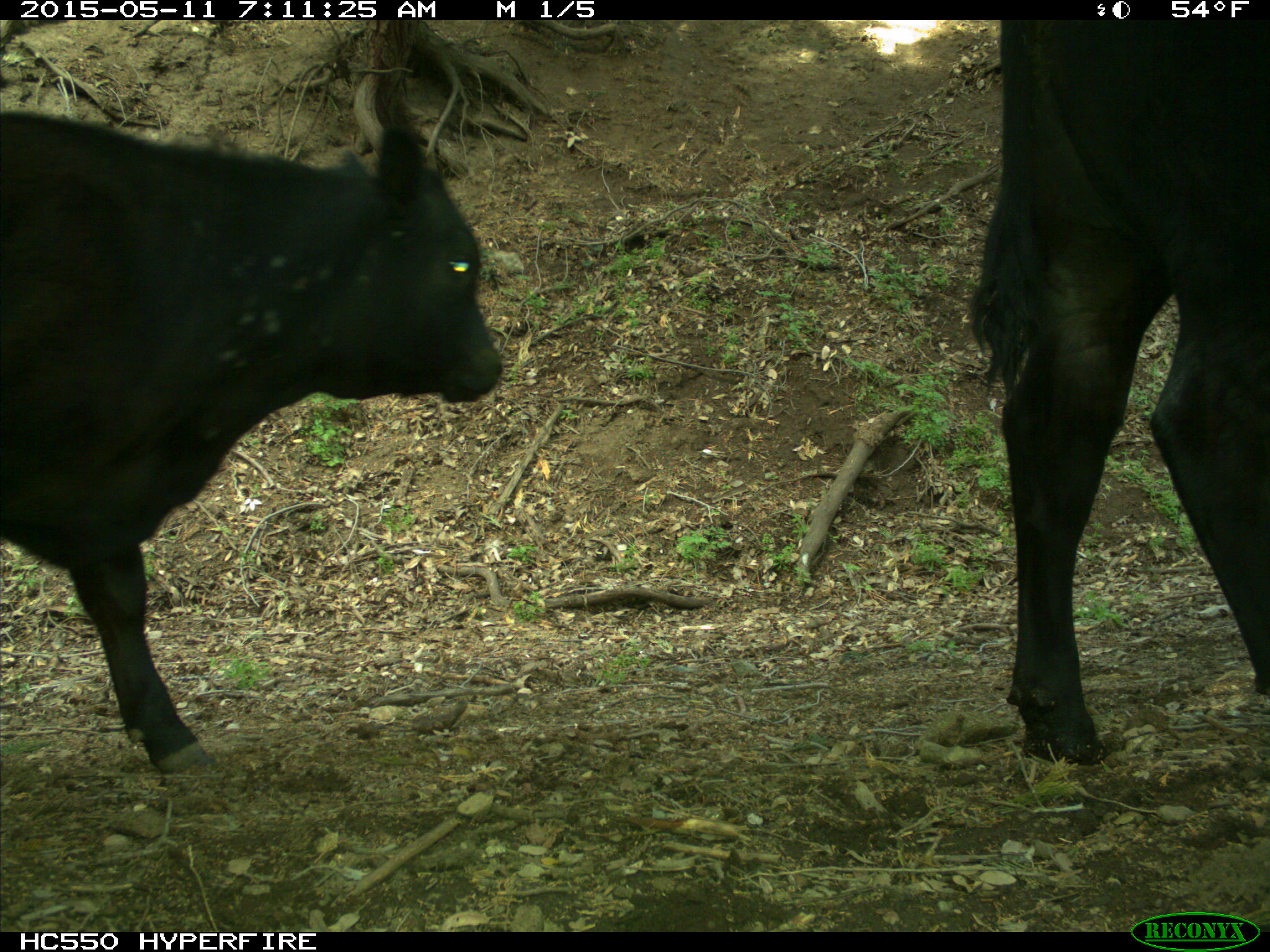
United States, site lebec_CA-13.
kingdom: Animalia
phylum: Chordata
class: Mammalia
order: Artiodactyla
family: Bovidae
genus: Bos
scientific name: Bos taurus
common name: domestic cow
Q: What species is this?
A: Bos taurus (domestic cow).